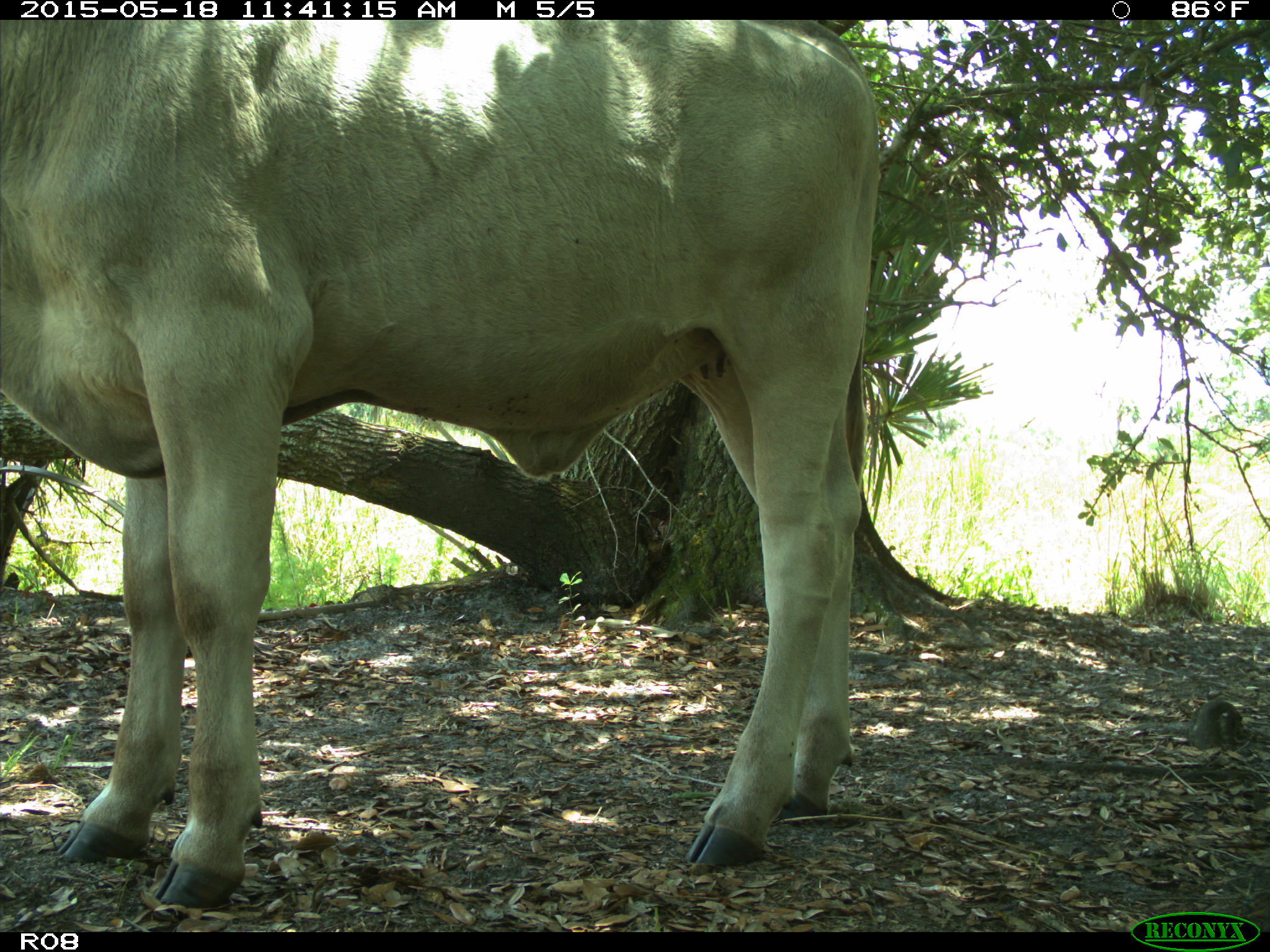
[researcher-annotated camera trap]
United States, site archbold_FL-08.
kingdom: Animalia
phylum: Chordata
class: Mammalia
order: Artiodactyla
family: Bovidae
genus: Bos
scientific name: Bos taurus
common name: domestic cow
Bos taurus (domestic cow).